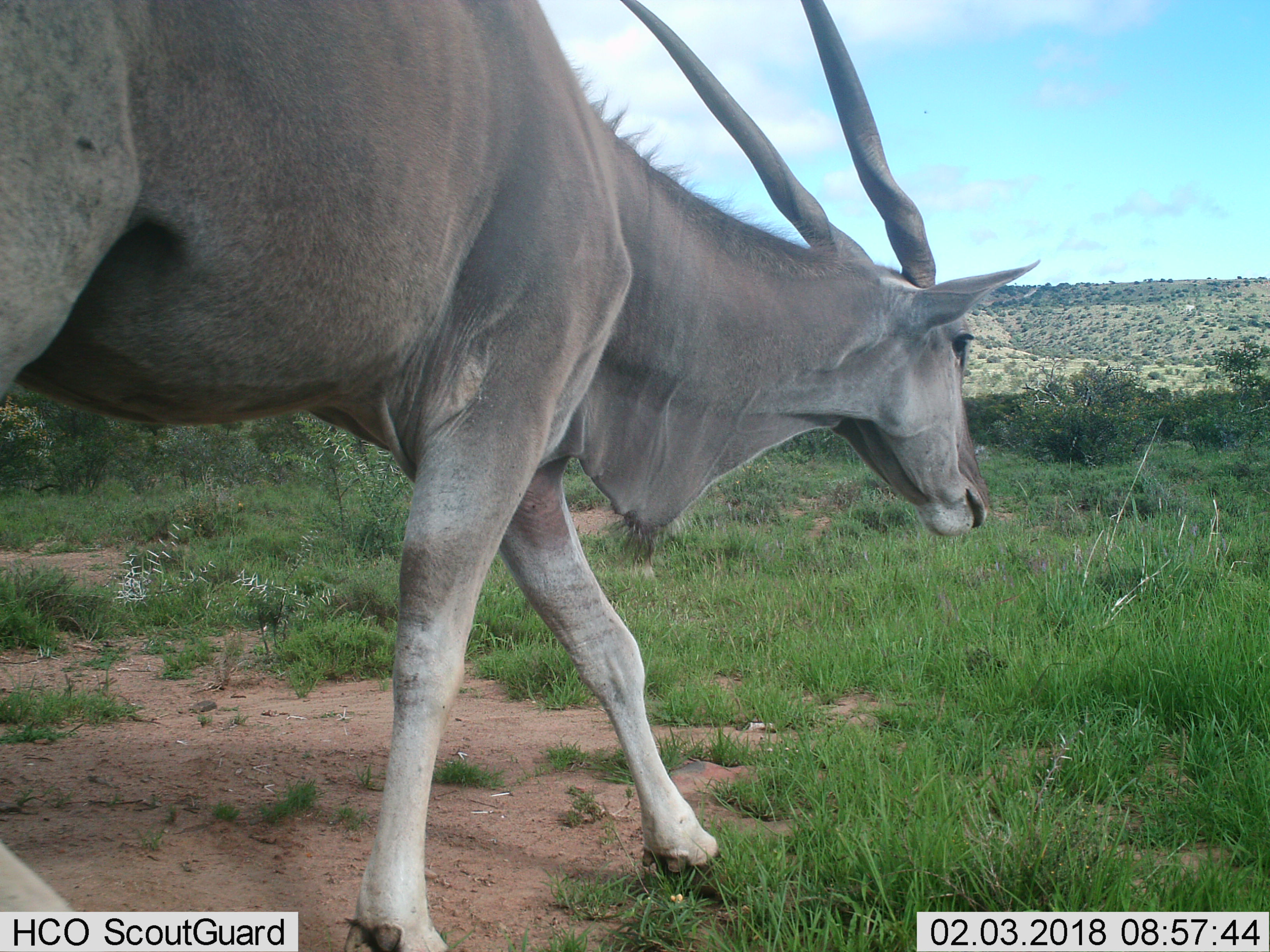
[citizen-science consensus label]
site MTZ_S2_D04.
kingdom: Animalia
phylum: Chordata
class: Mammalia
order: Artiodactyla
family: Bovidae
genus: Tragelaphus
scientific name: Tragelaphus oryx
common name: eland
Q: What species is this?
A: Eland (Tragelaphus oryx).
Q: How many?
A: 1.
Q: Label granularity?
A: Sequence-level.